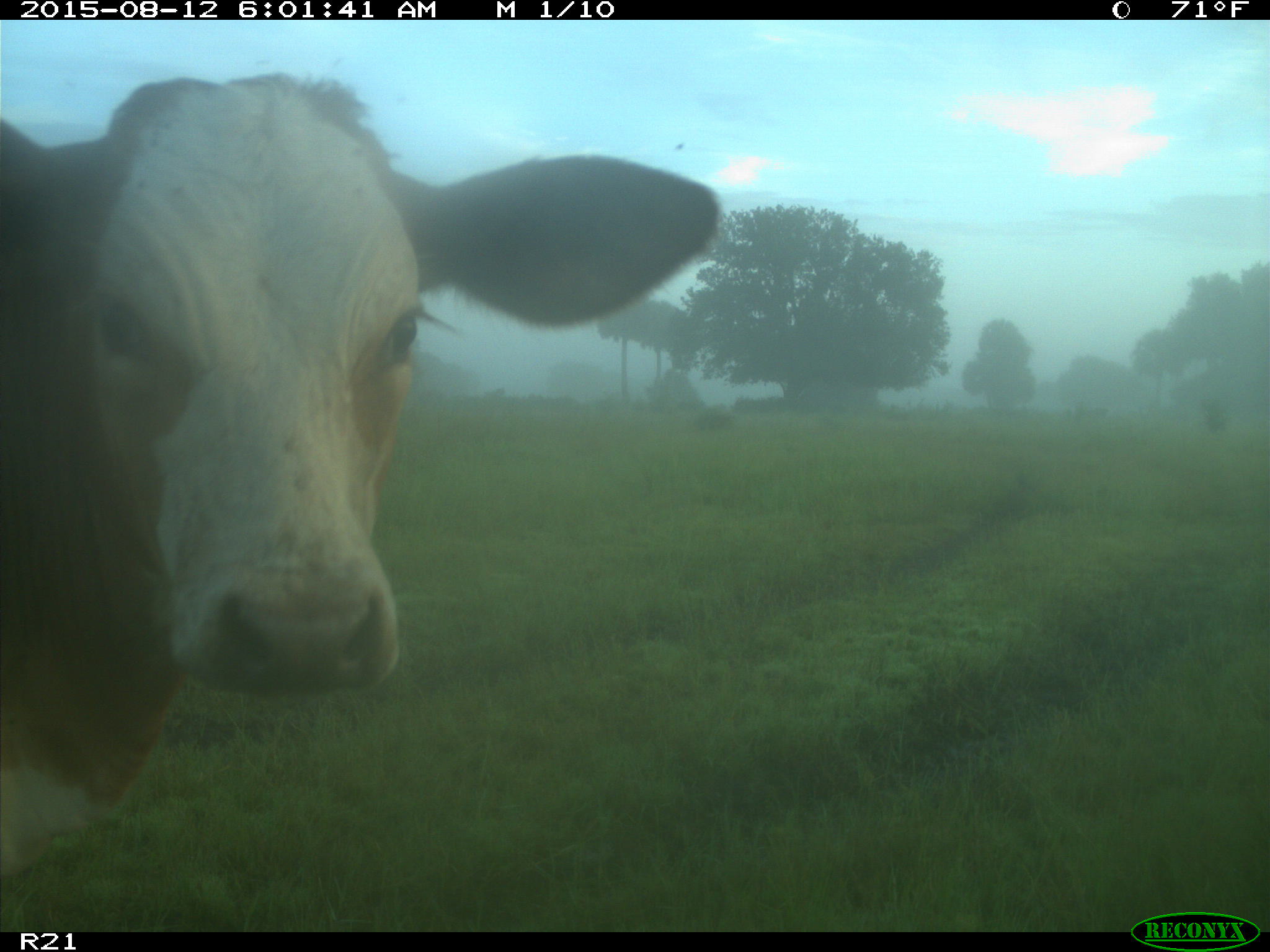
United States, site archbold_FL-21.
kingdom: Animalia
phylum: Chordata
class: Mammalia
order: Artiodactyla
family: Bovidae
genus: Bos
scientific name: Bos taurus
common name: domestic cow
Bos taurus (domestic cow).